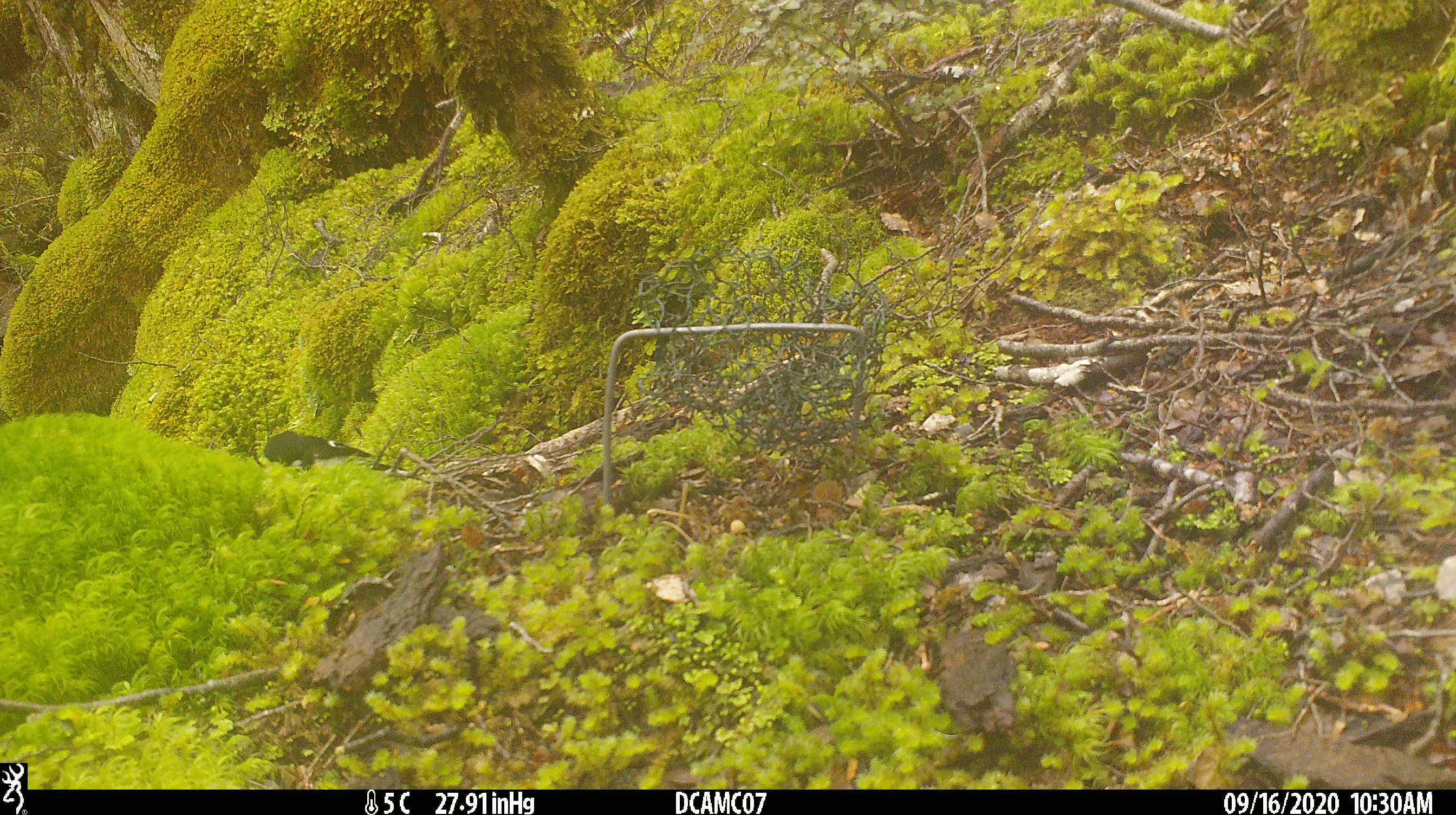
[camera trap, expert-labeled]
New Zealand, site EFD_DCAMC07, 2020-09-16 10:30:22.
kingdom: Animalia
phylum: Chordata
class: Aves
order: Passeriformes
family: Petroicidae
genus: Petroica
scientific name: Petroica macrocephala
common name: tomtit